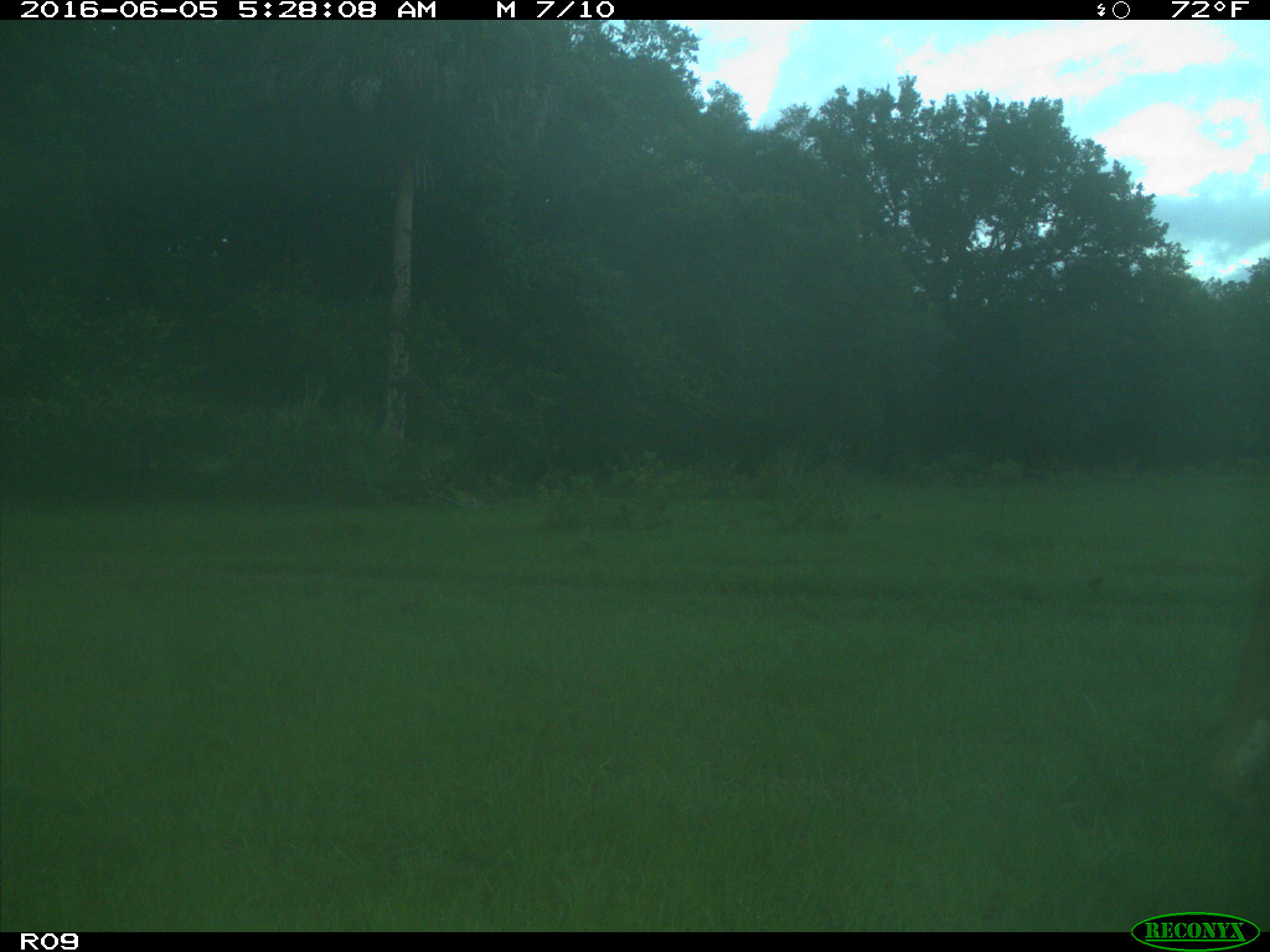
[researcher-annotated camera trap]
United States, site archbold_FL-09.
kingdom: Animalia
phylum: Chordata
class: Mammalia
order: Artiodactyla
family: Bovidae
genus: Bos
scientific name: Bos taurus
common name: domestic cow